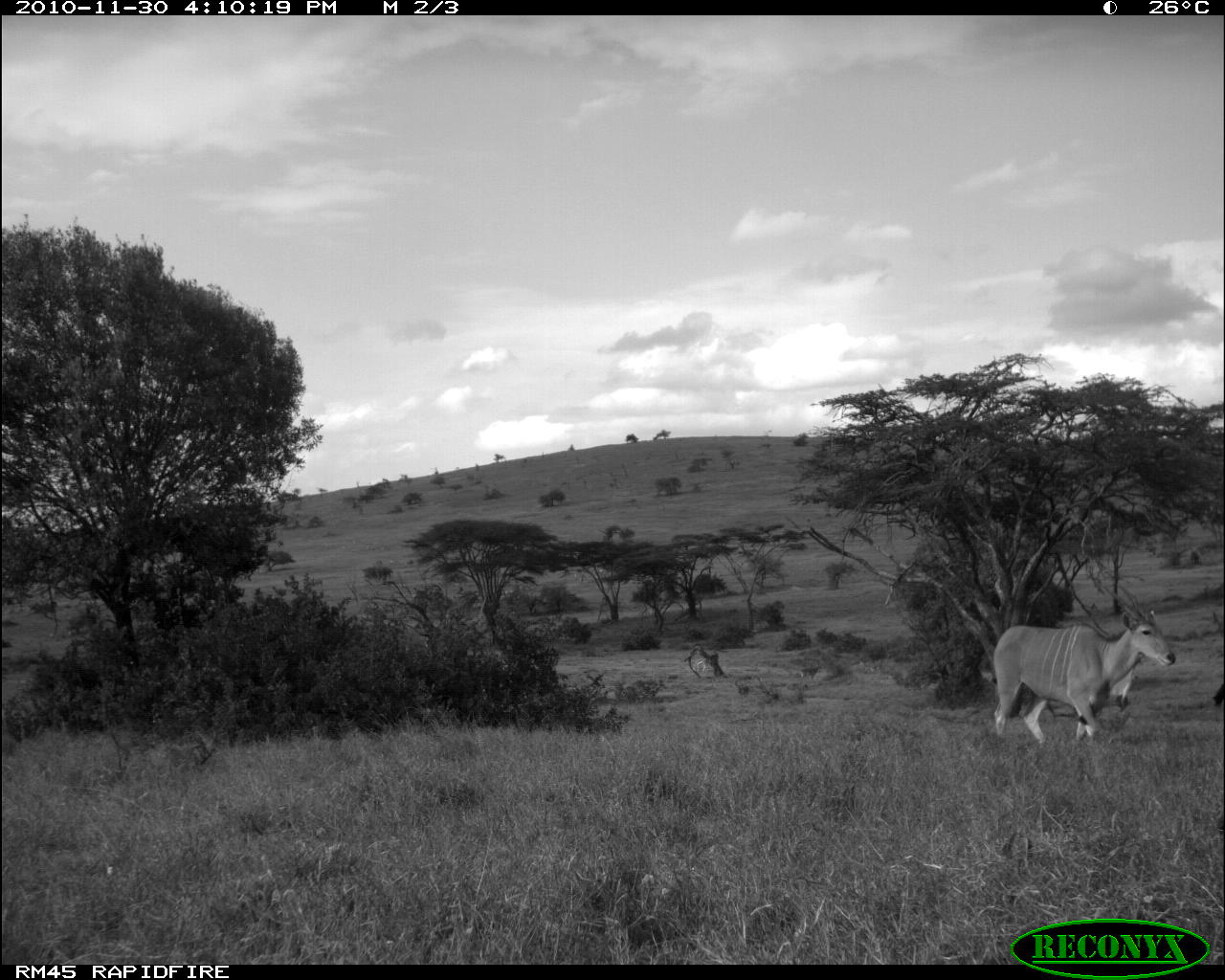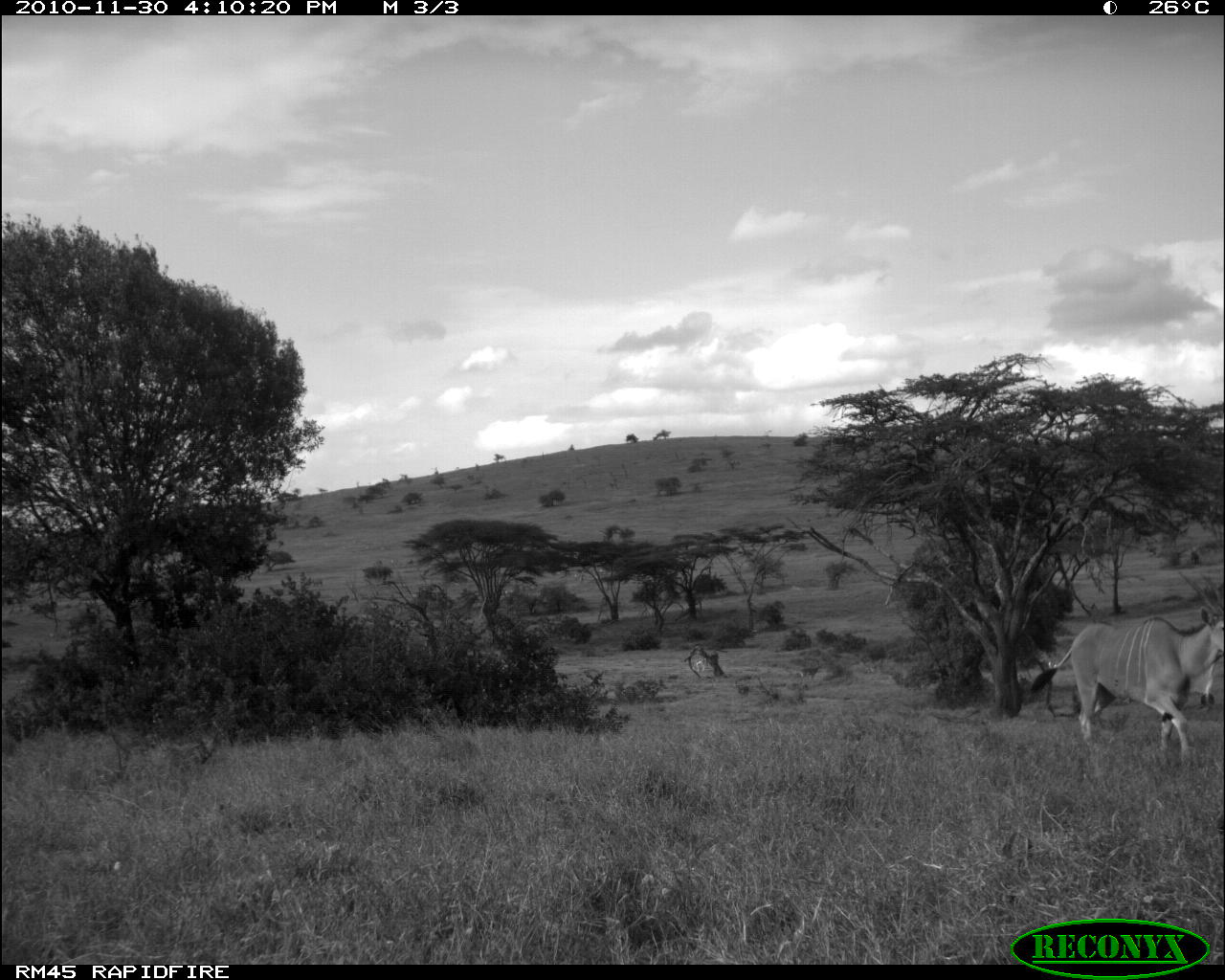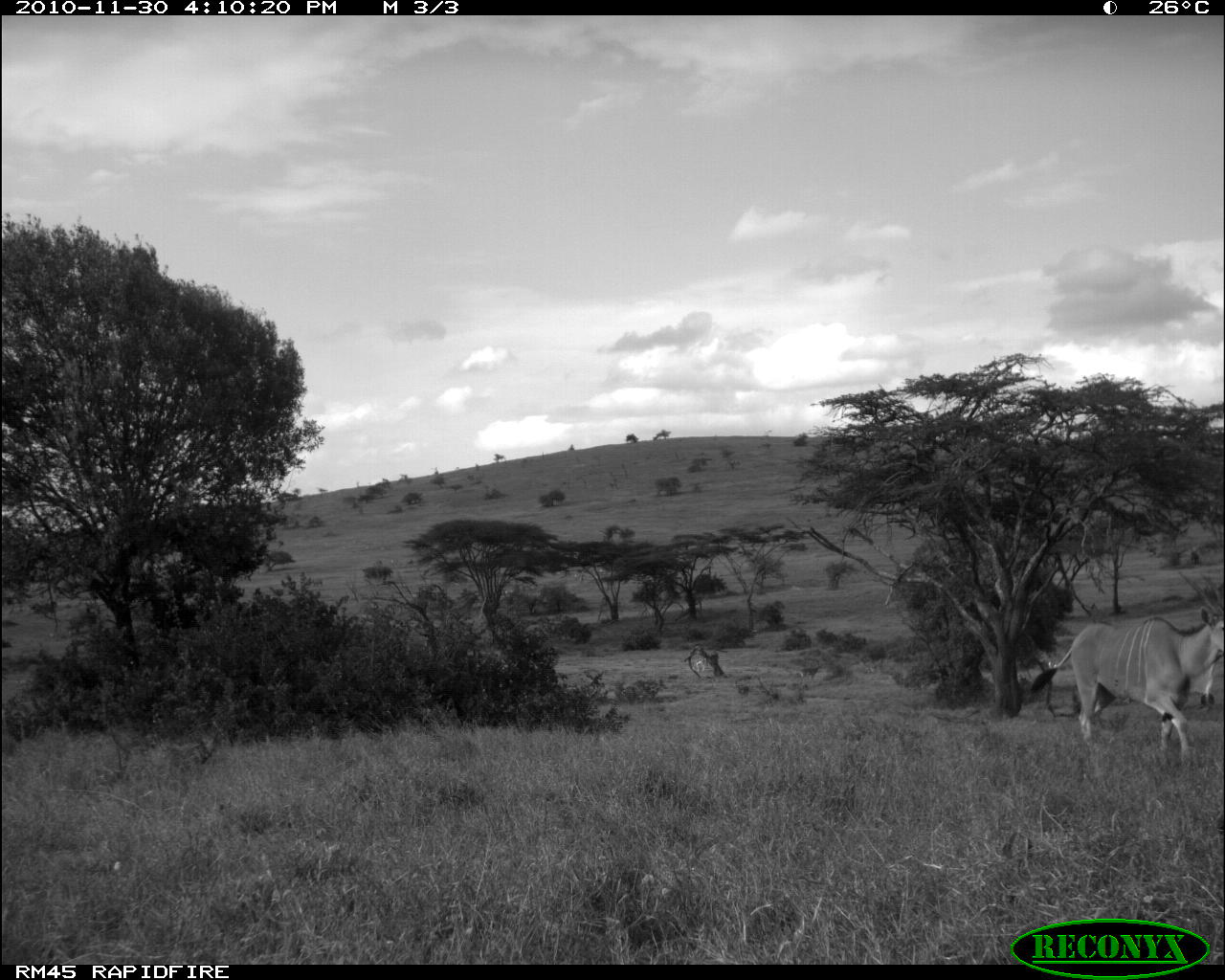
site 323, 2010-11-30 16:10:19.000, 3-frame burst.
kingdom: Animalia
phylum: Chordata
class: Mammalia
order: Artiodactyla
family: Bovidae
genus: Nanger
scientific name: Nanger granti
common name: grant's gazelle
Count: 4.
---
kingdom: Animalia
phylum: Chordata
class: Mammalia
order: Artiodactyla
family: Bovidae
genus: Tragelaphus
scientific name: Tragelaphus oryx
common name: eland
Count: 1.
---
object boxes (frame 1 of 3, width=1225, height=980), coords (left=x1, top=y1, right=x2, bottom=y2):
nanger granti: (left=988, top=587, right=1173, bottom=741); (left=1213, top=683, right=1225, bottom=705)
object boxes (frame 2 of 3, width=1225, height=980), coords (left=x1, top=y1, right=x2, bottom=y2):
tragelaphus oryx: (left=1028, top=570, right=1221, bottom=754)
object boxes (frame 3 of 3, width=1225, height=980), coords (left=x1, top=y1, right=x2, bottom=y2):
nanger granti: (left=1027, top=566, right=1225, bottom=759)